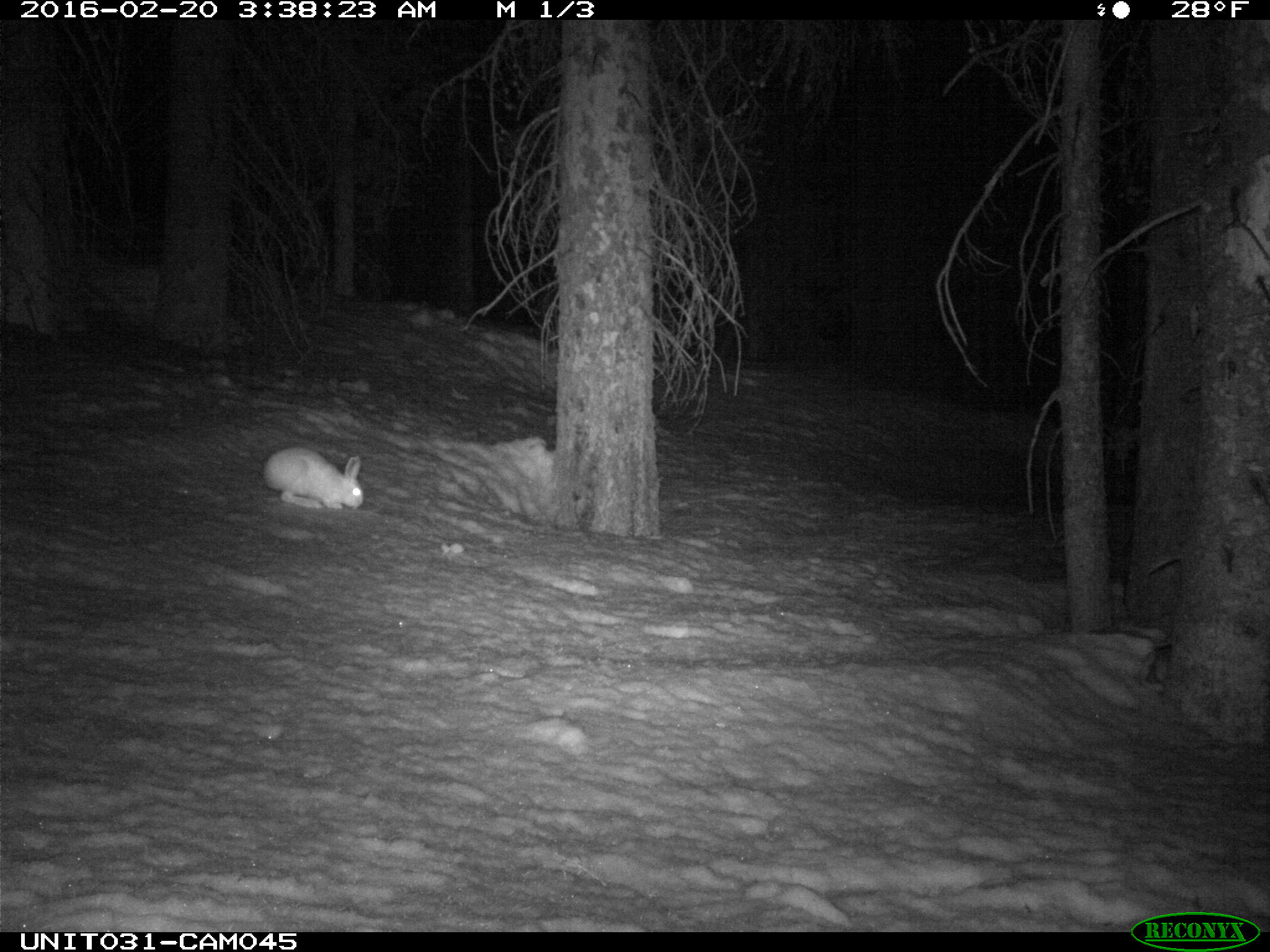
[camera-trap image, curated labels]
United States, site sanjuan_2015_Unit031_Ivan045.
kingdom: Animalia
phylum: Chordata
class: Mammalia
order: Lagomorpha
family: Leporidae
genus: Lepus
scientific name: Lepus americanus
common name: snowshoe hare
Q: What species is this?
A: Lepus americanus (snowshoe hare).